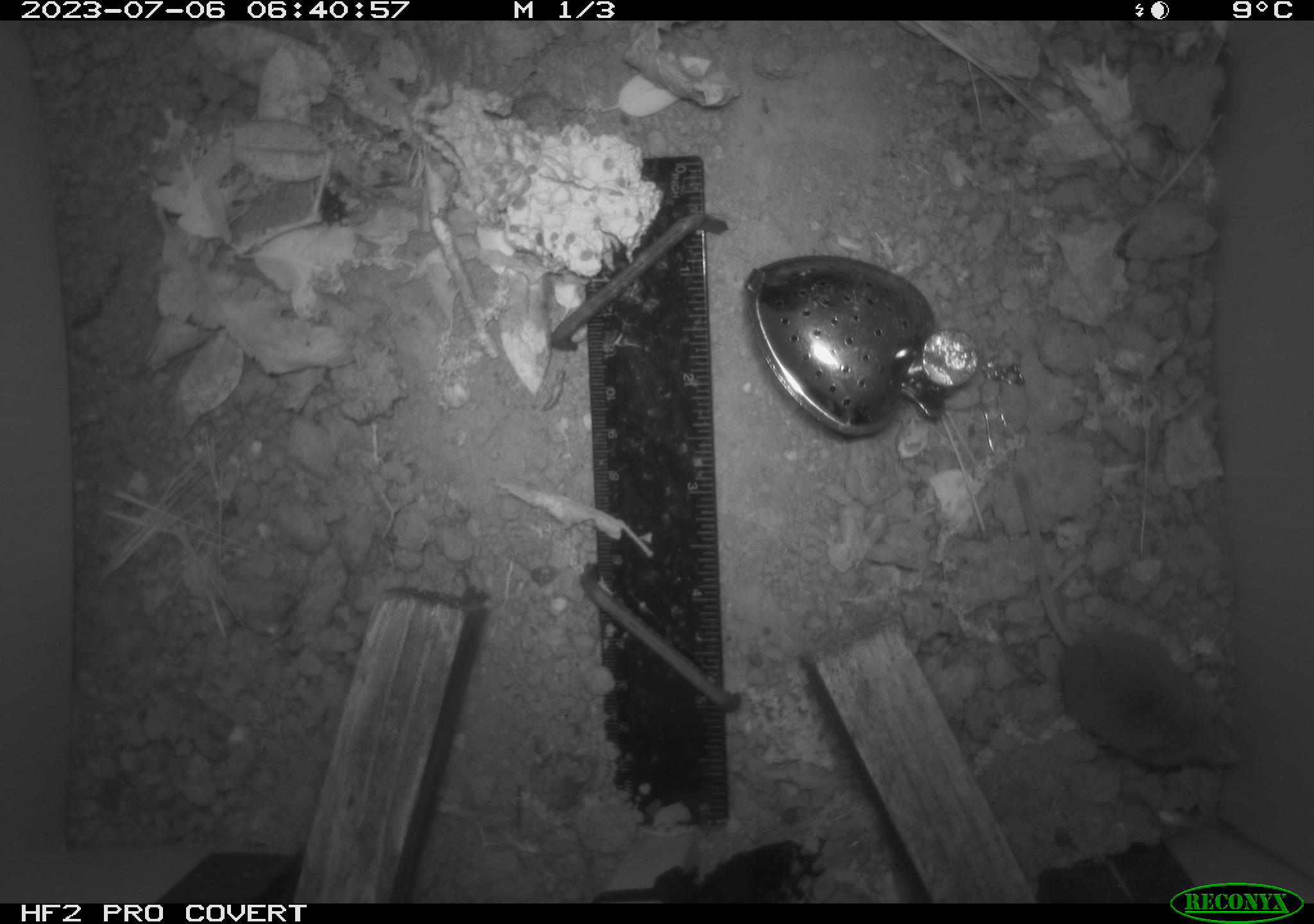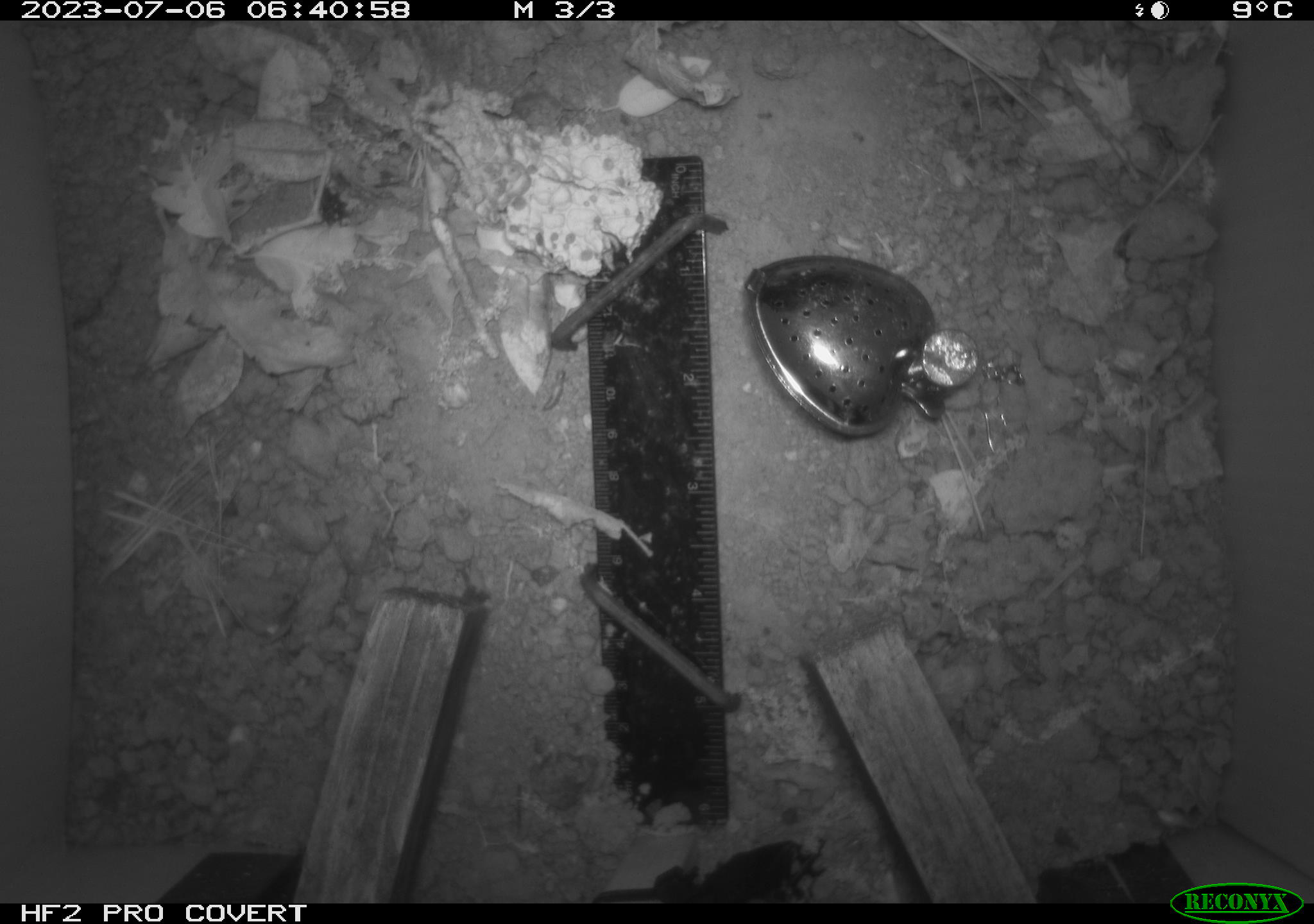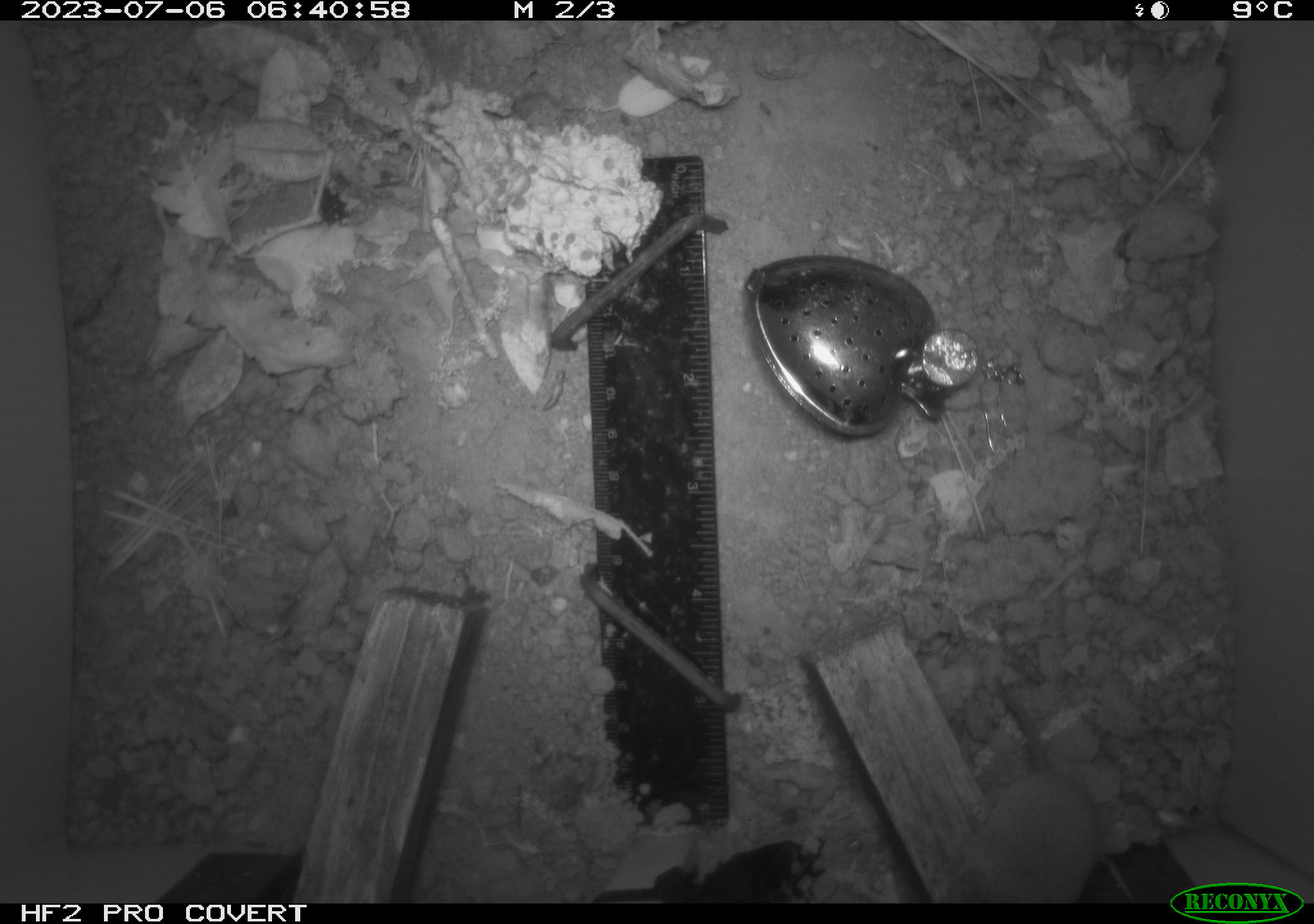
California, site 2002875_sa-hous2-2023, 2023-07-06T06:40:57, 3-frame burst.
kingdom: Animalia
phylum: Chordata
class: Mammalia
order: Eulipotyphla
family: Soricidae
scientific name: Soricidae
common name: shrews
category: soricidae family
Soricidae family (shrews) (Soricidae).